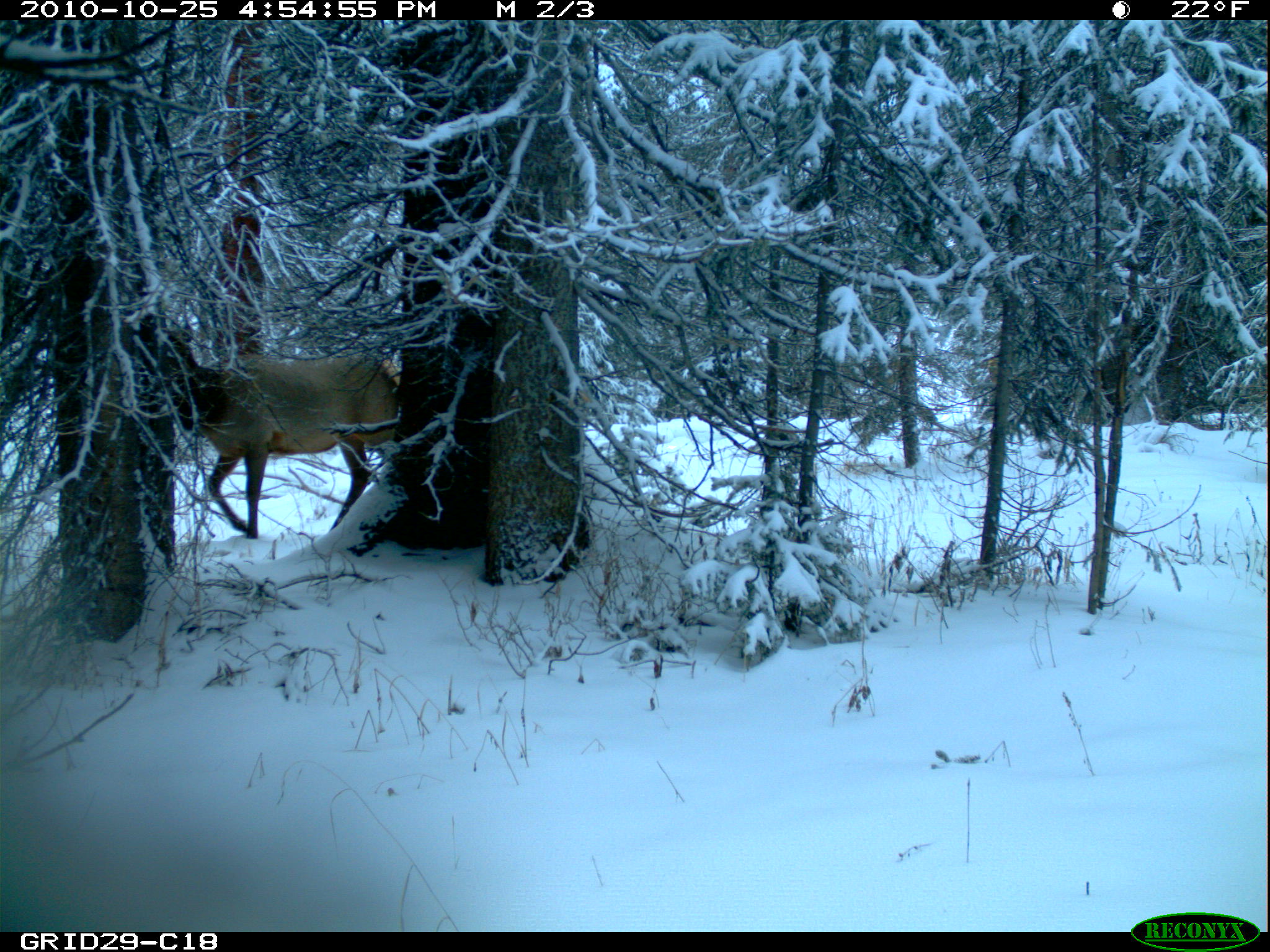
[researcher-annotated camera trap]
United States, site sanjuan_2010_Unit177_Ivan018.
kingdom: Animalia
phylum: Chordata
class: Mammalia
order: Artiodactyla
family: Cervidae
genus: Cervus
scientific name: Cervus elaphus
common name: red deer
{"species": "Cervus elaphus (red deer)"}